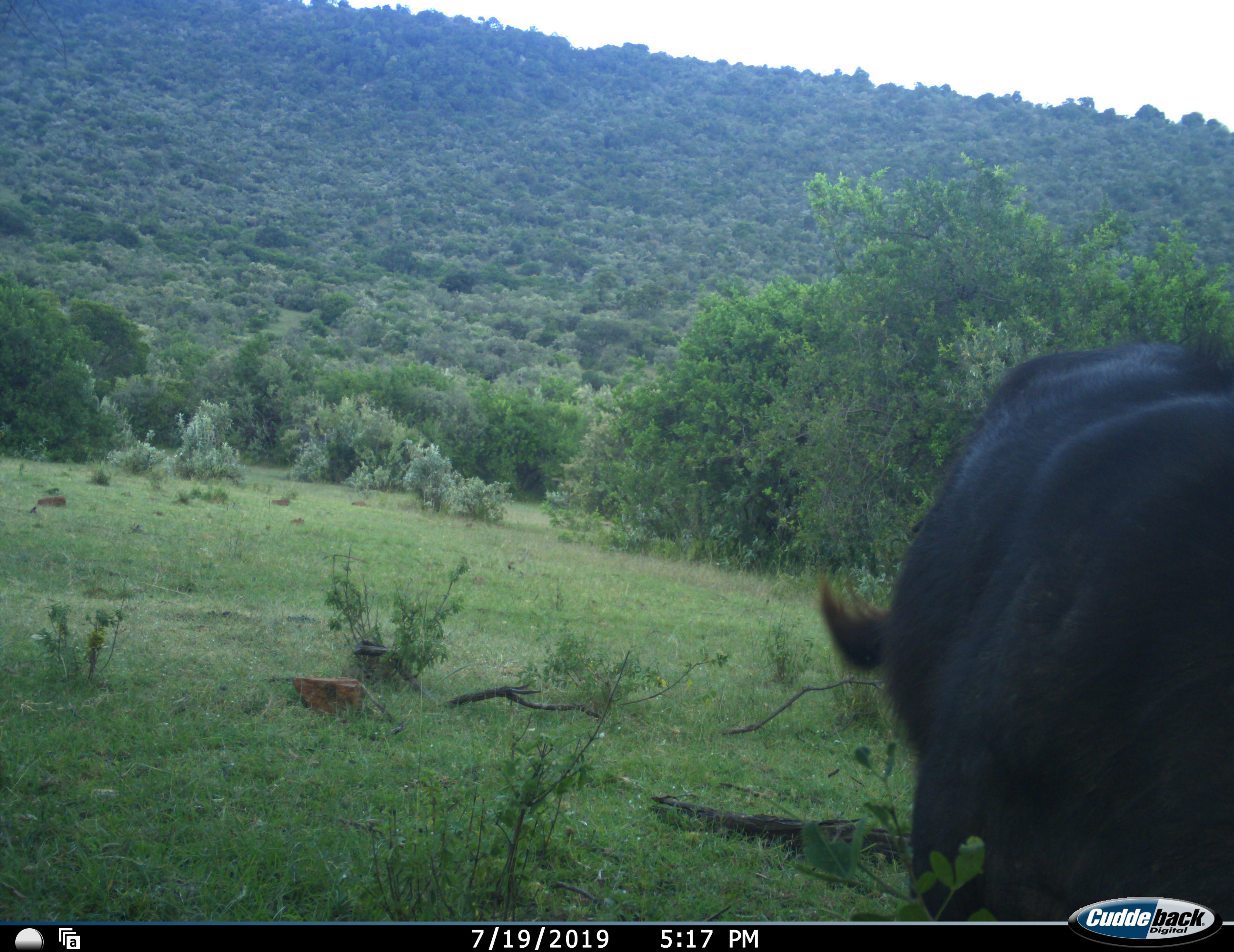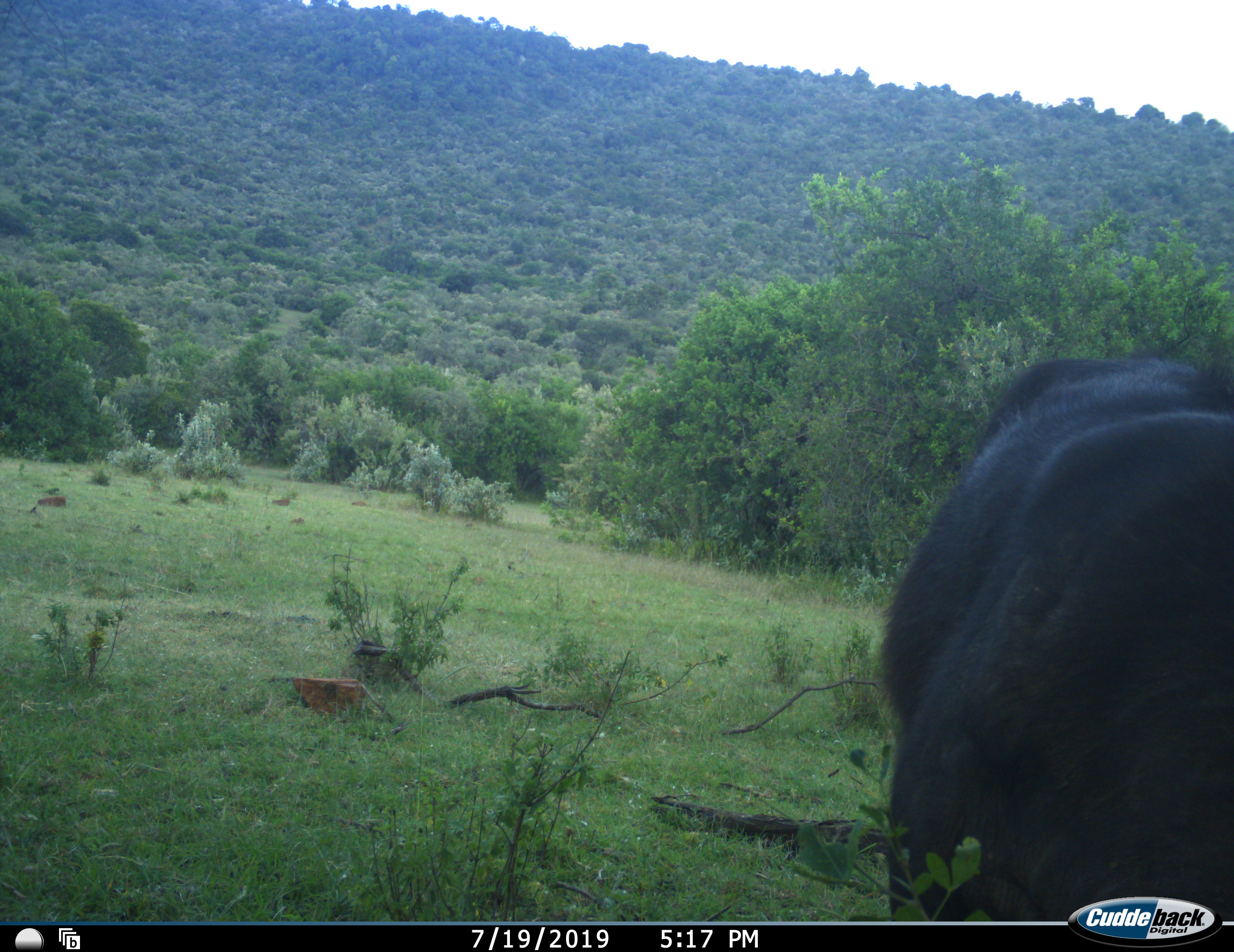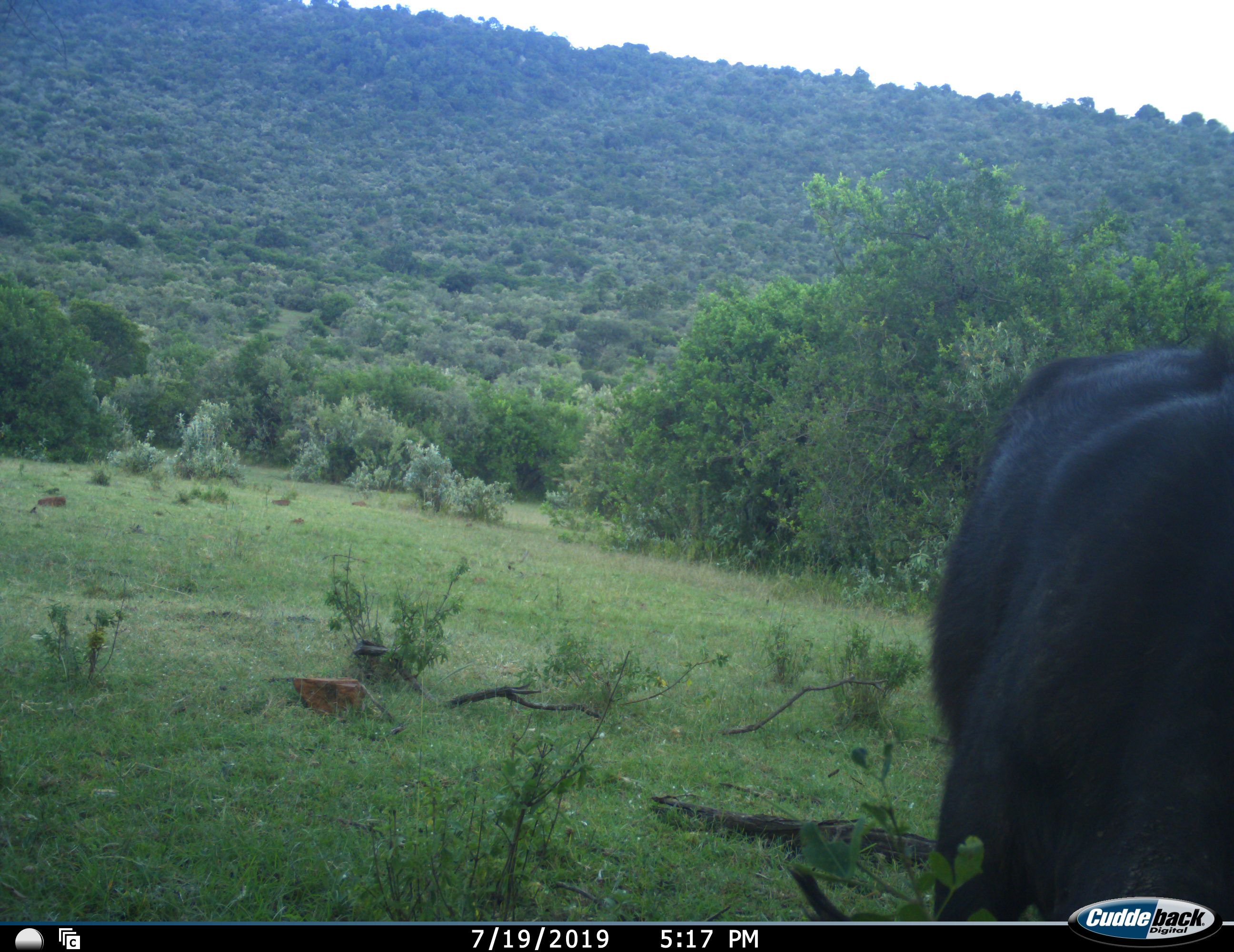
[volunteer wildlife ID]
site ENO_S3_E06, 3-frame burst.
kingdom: Animalia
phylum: Chordata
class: Mammalia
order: Artiodactyla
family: Bovidae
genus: Syncerus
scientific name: Syncerus caffer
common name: african buffalo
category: buffalo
Buffalo (african buffalo) (Syncerus caffer), count 1. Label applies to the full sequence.